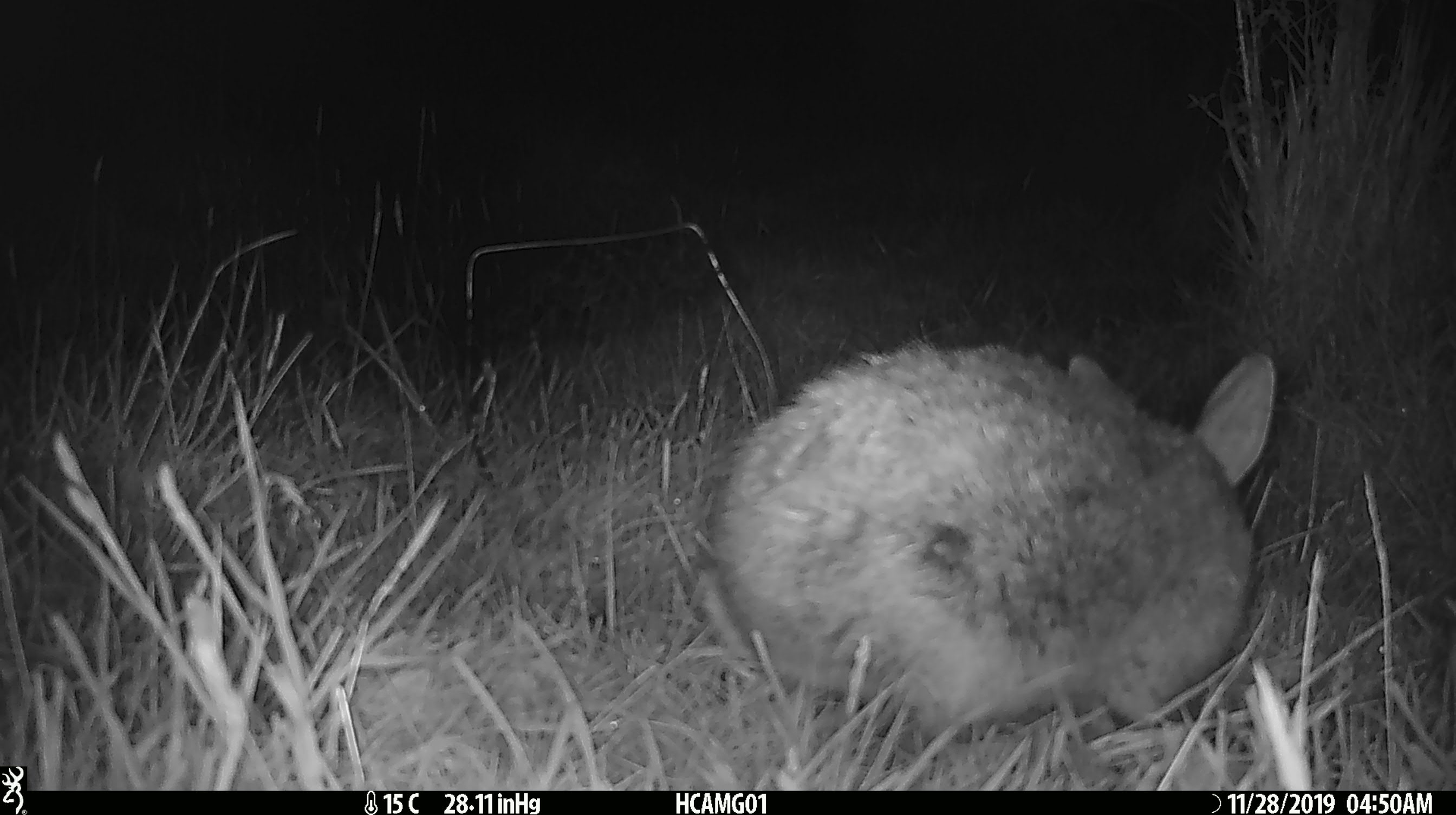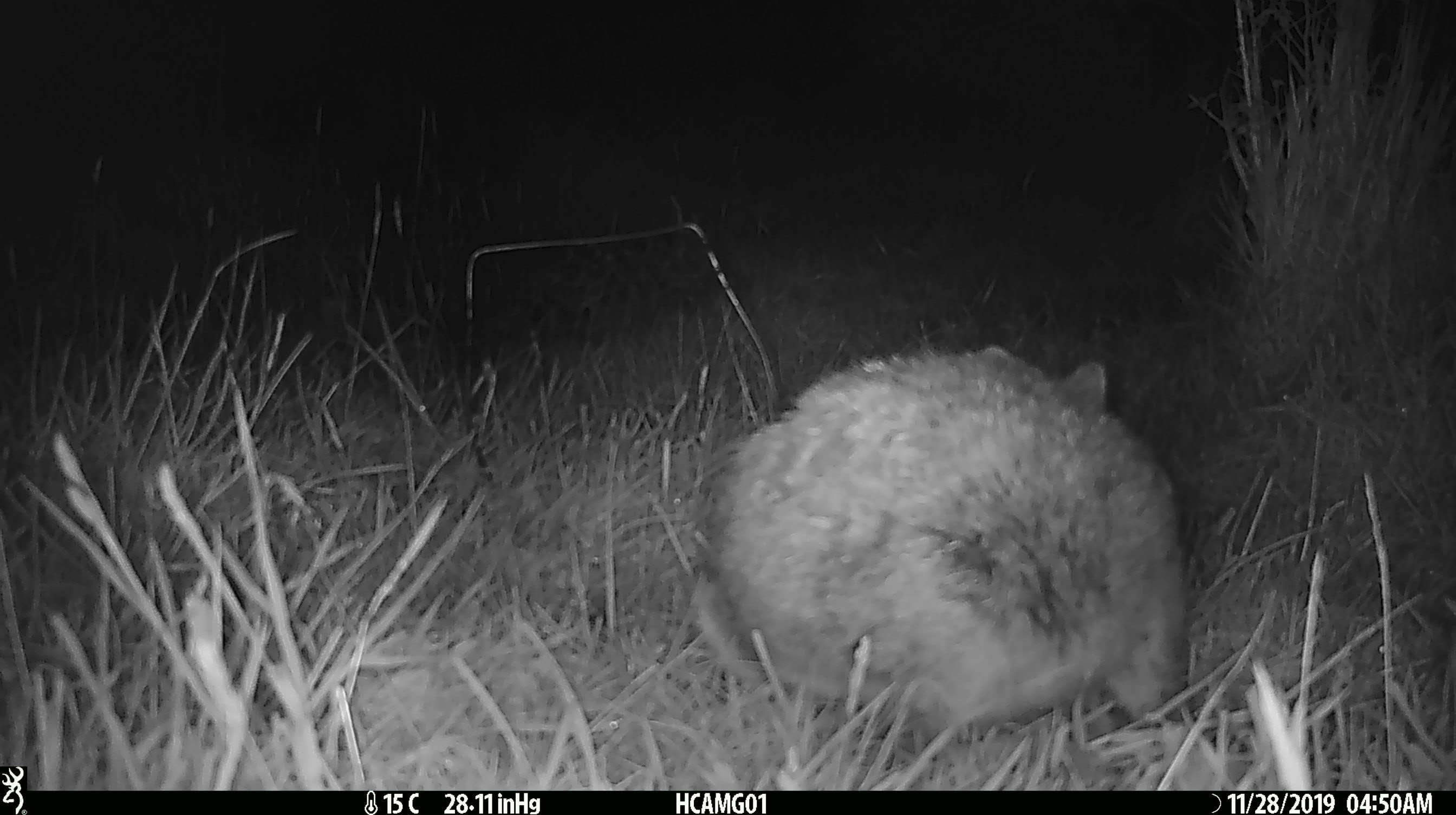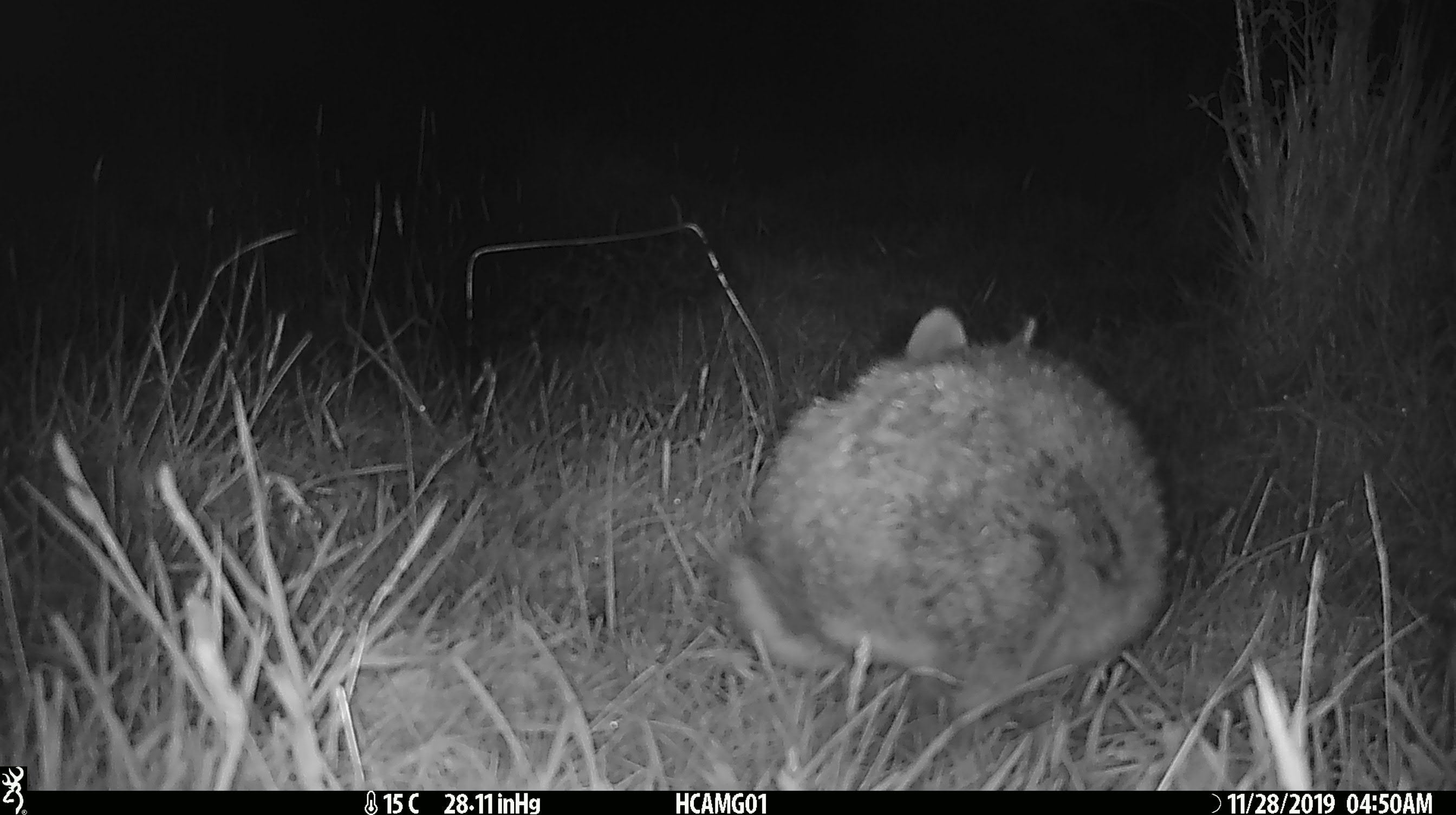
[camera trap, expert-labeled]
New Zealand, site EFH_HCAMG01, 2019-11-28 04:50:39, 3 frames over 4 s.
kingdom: Animalia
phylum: Chordata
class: Mammalia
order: Lagomorpha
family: Leporidae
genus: Oryctolagus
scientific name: Oryctolagus cuniculus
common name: european rabbit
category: rabbit